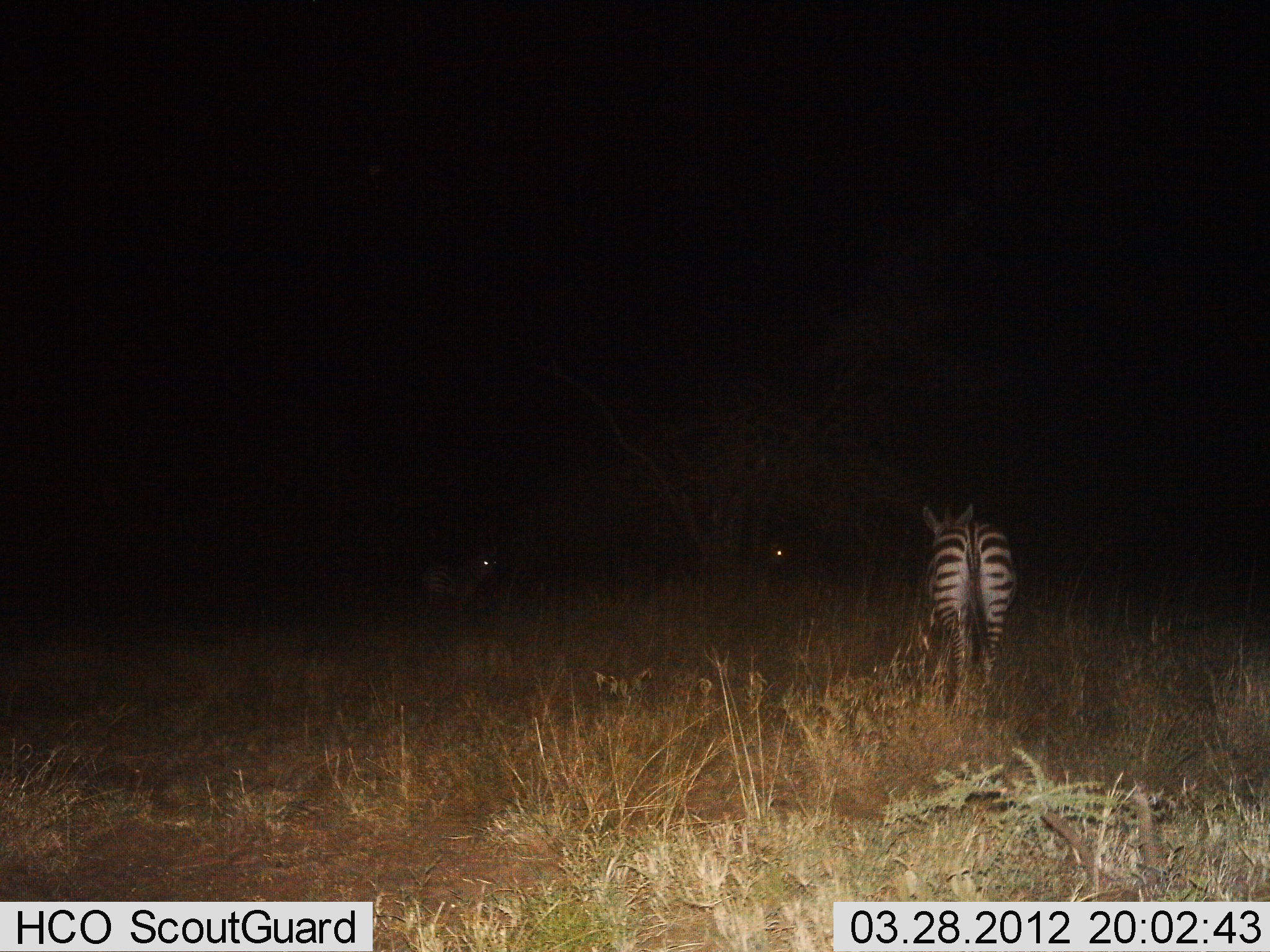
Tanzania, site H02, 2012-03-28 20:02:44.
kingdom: Animalia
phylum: Chordata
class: Mammalia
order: Perissodactyla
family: Equidae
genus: Equus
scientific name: Equus quagga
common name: plains zebra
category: zebra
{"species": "zebra (plains zebra) (Equus quagga)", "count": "3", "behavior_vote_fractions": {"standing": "79%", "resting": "5%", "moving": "26%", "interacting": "5%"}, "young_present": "0%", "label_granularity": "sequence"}